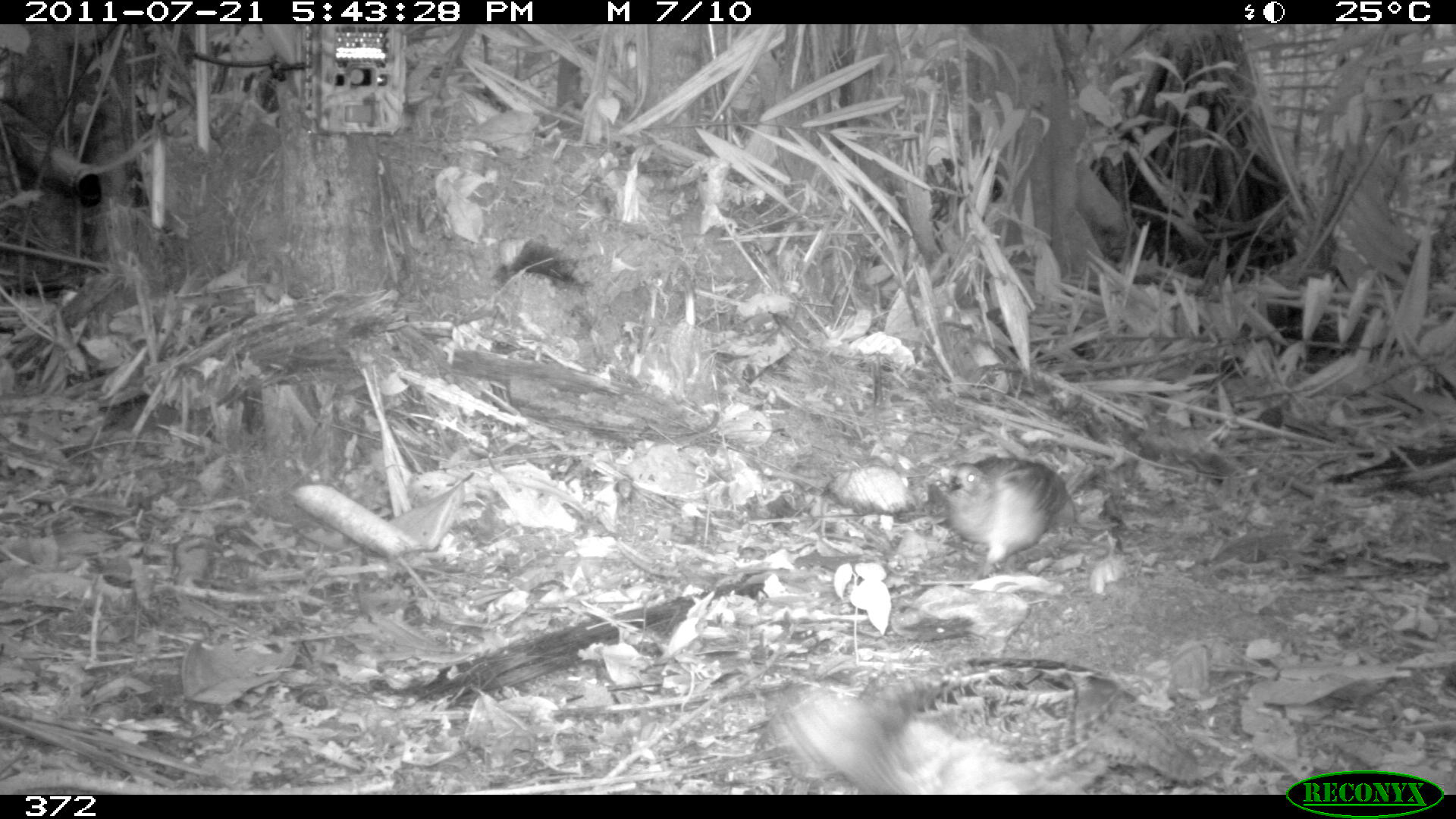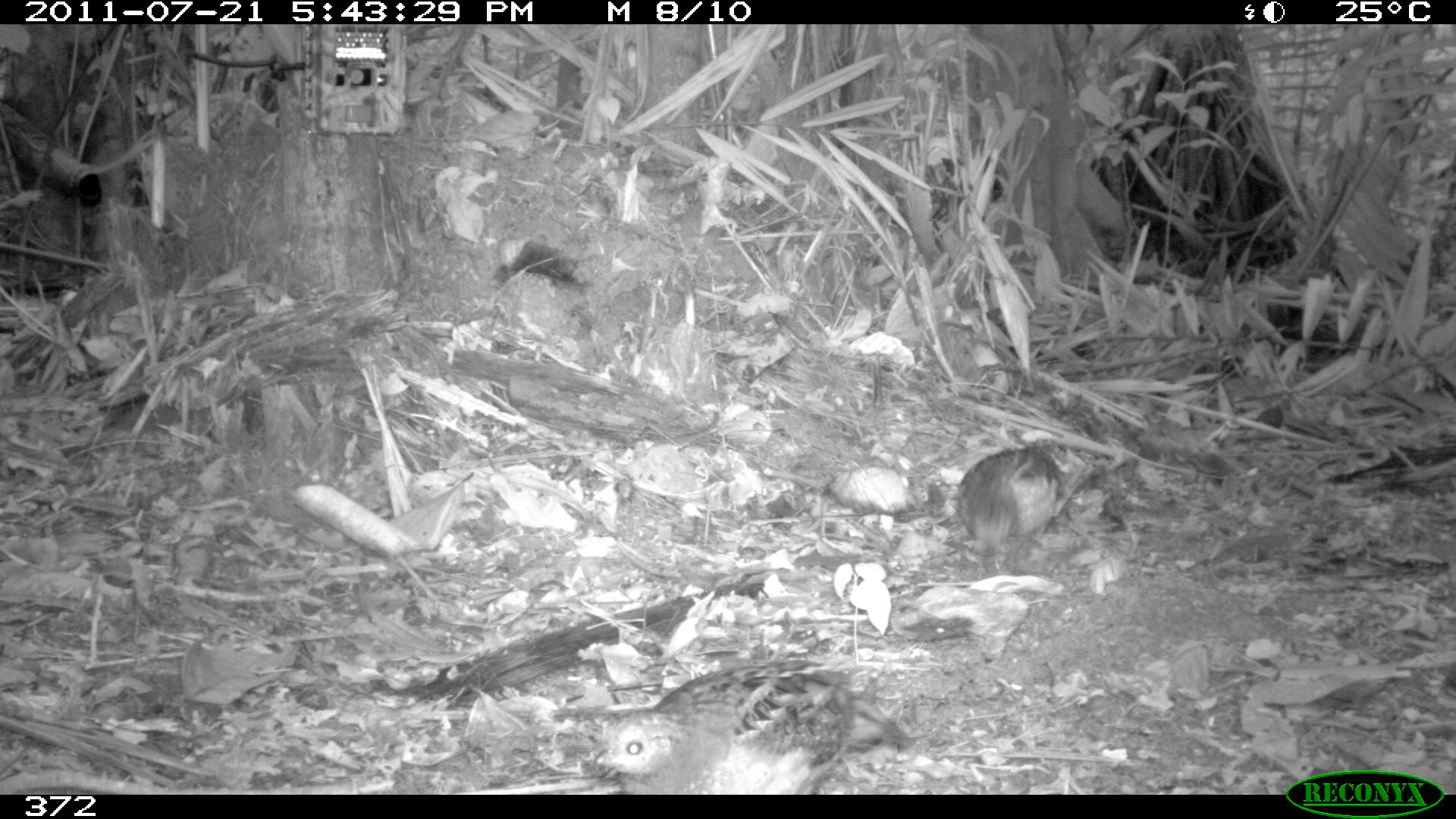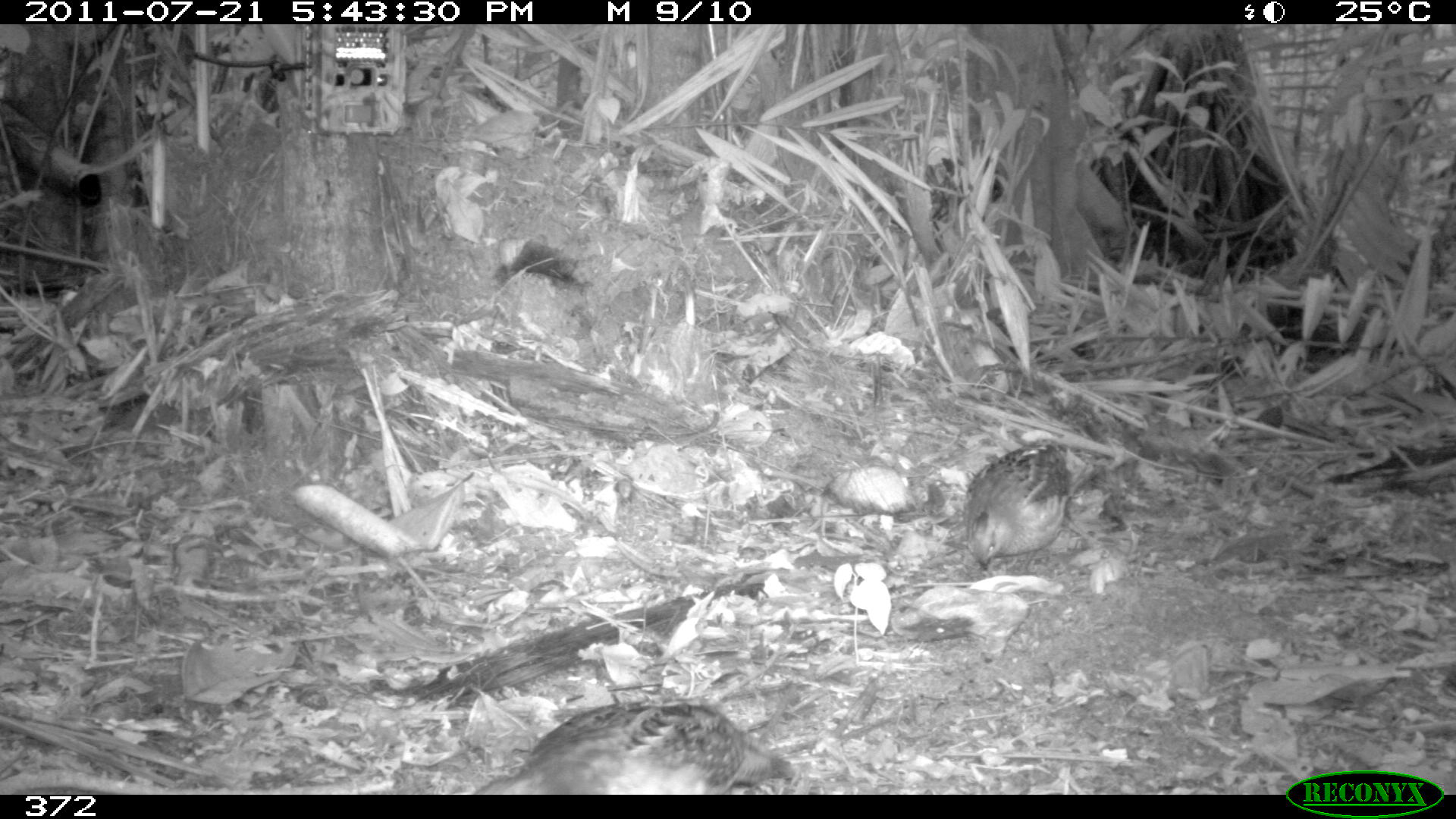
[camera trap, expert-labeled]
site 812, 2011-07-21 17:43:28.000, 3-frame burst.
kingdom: Animalia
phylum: Chordata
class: Aves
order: Galliformes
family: Odontophoridae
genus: Odontophorus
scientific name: Odontophorus gujanensis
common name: marbled wood-quail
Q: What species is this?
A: Odontophorus gujanensis (marbled wood-quail).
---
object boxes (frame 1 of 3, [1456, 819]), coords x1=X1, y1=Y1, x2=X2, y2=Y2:
odontophorus gujanensis: x1=754, y1=658, x2=1201, y2=794; x1=947, y1=456, x2=1087, y2=575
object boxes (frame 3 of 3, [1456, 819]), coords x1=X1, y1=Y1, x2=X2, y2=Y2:
odontophorus gujanensis: x1=469, y1=701, x2=796, y2=794; x1=962, y1=441, x2=1071, y2=572